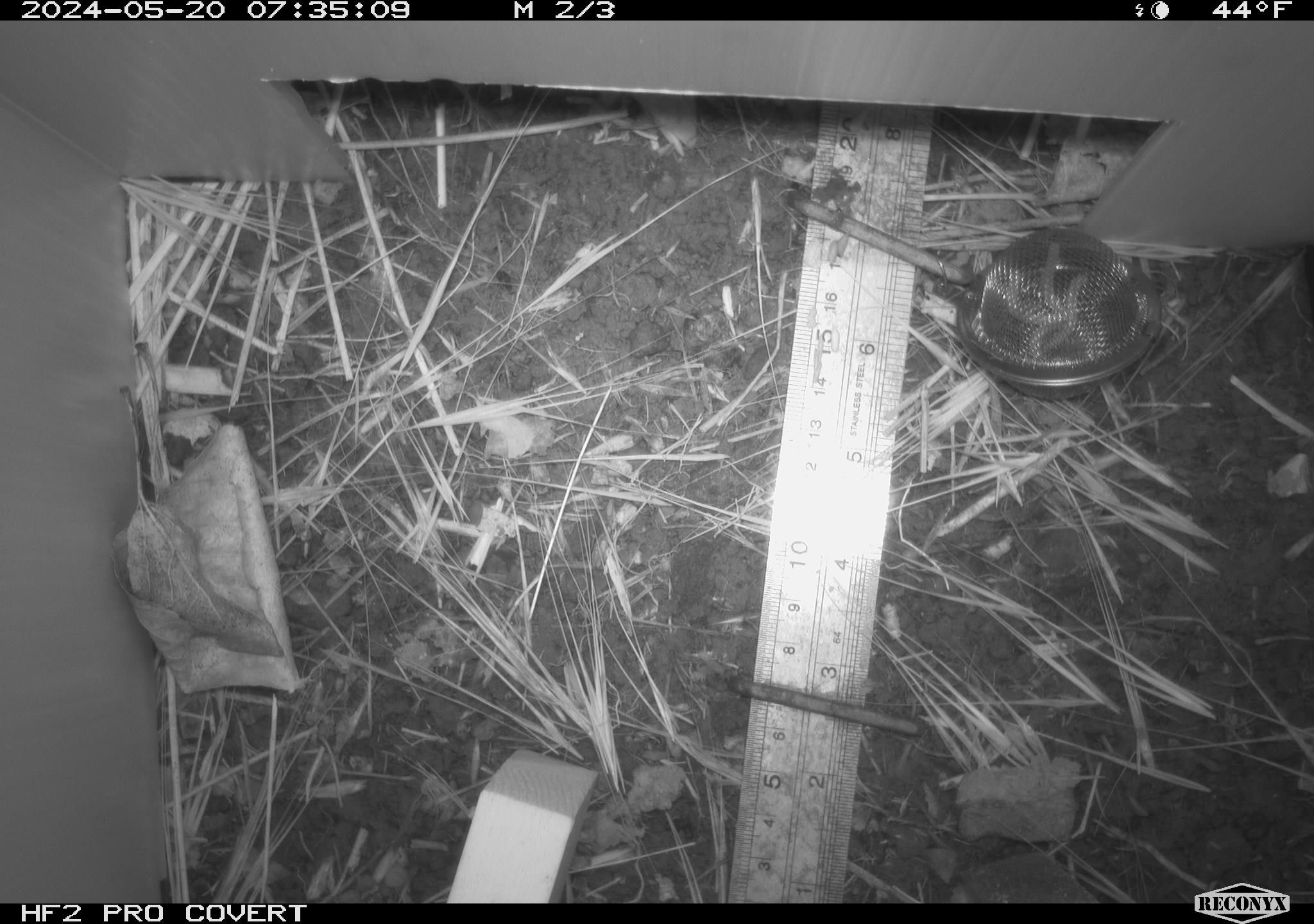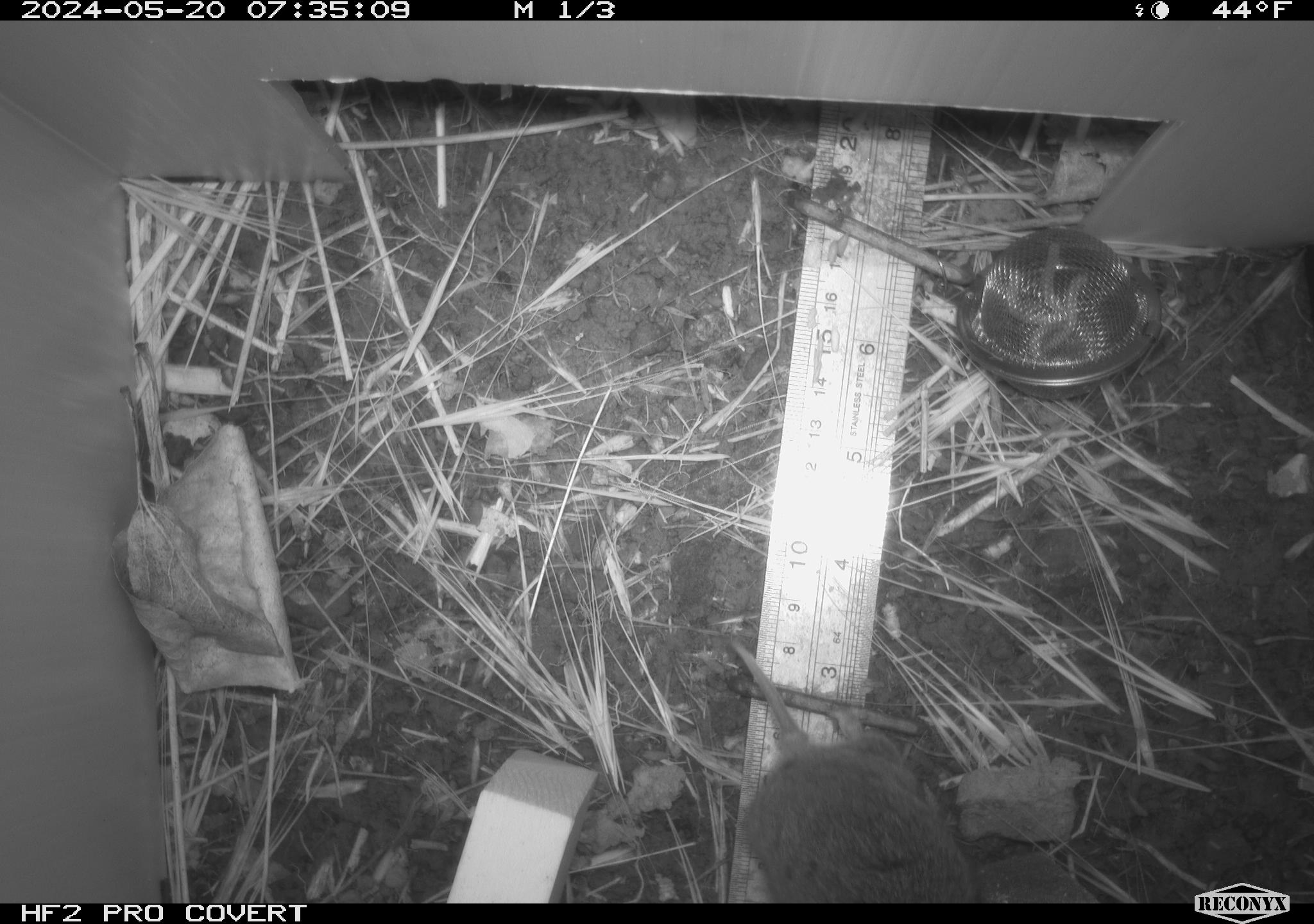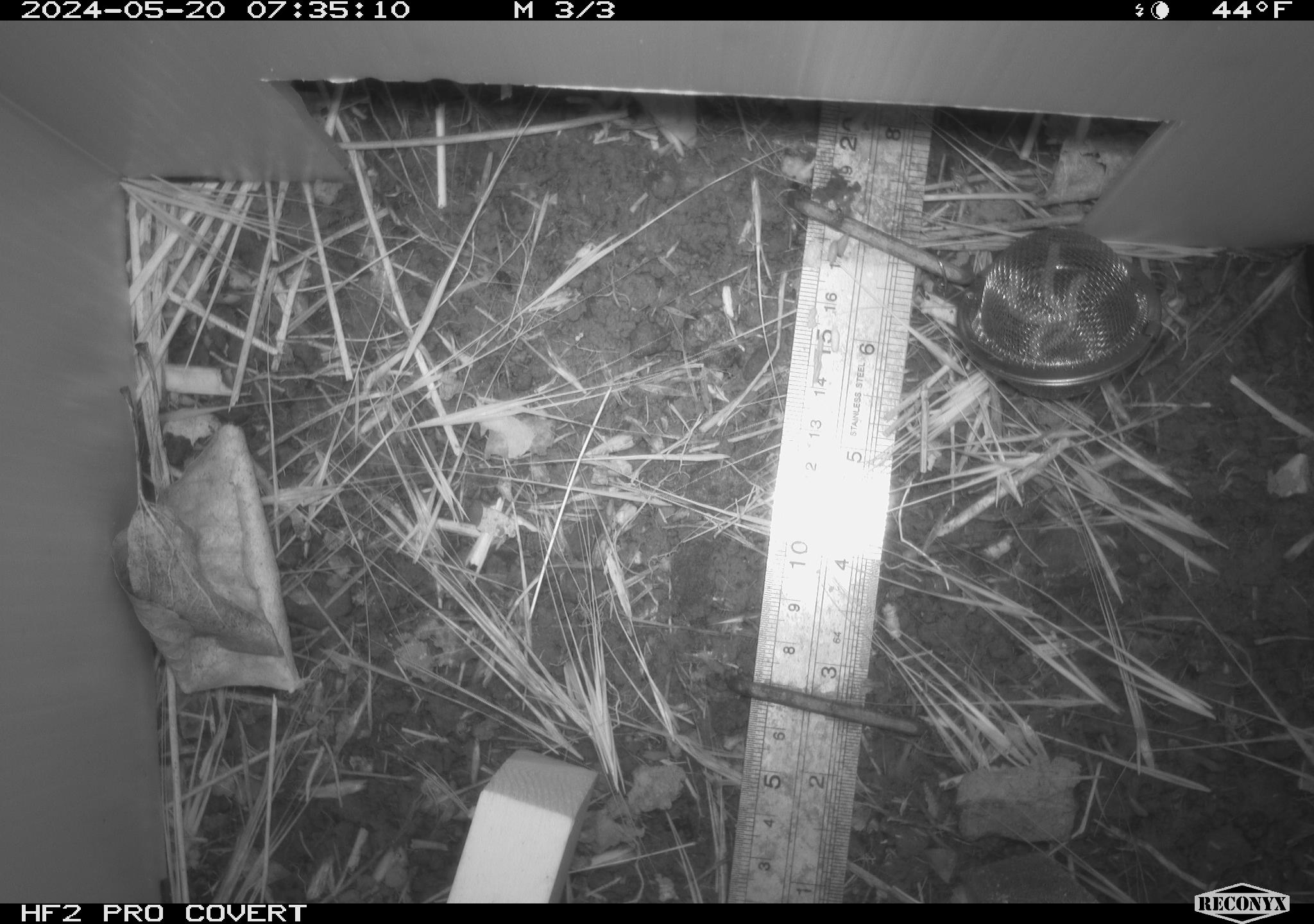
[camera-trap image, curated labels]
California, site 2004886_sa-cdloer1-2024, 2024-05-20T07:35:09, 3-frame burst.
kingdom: Animalia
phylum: Chordata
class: Mammalia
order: Rodentia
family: Cricetidae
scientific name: Arvicolinae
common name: voles, lemmings, and muskrats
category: arvicolinae subfamily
Arvicolinae subfamily (voles, lemmings, and muskrats) (Arvicolinae).